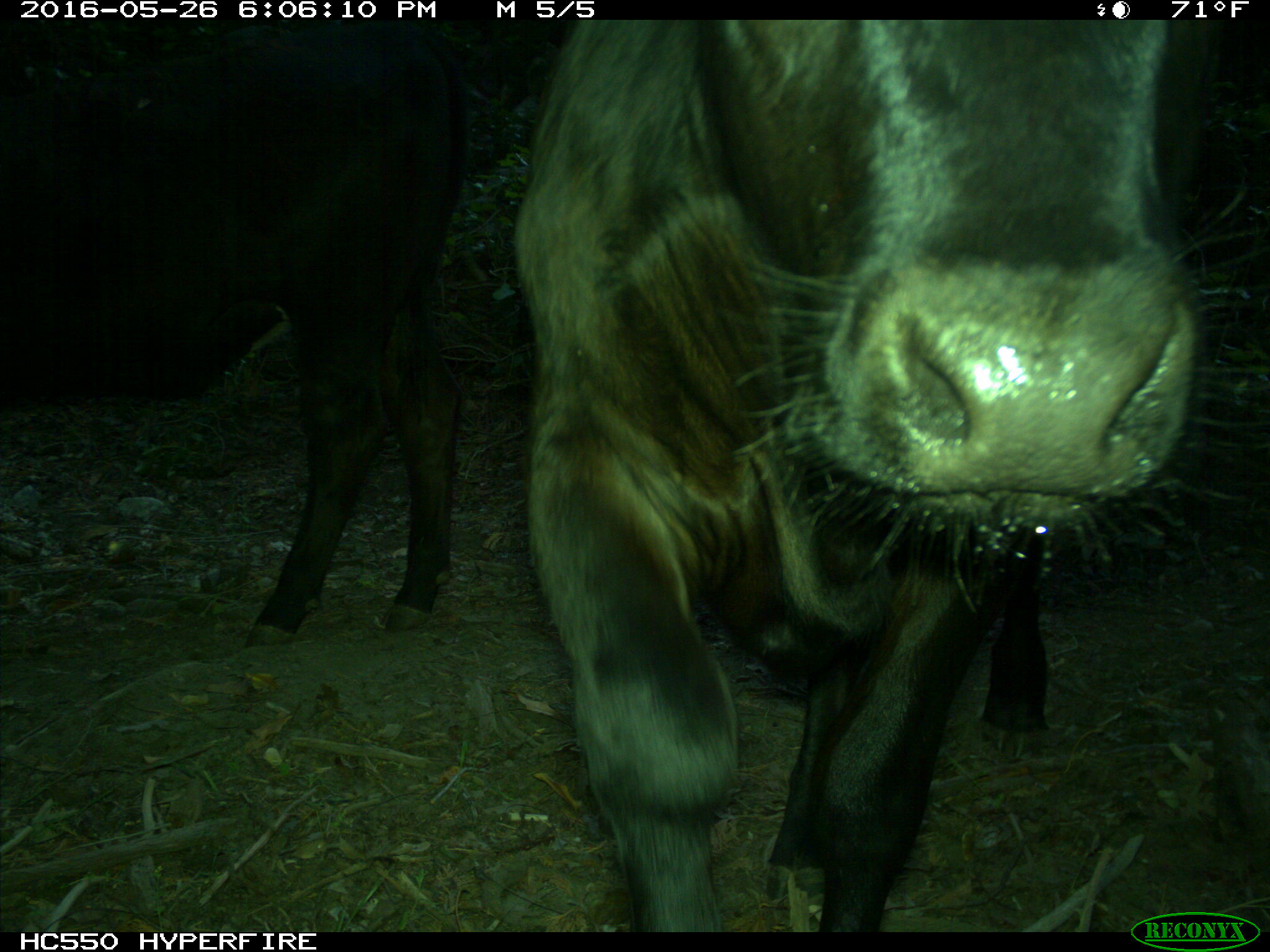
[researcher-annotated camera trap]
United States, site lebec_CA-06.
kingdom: Animalia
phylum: Chordata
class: Mammalia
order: Artiodactyla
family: Bovidae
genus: Bos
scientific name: Bos taurus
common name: domestic cow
Bos taurus (domestic cow).